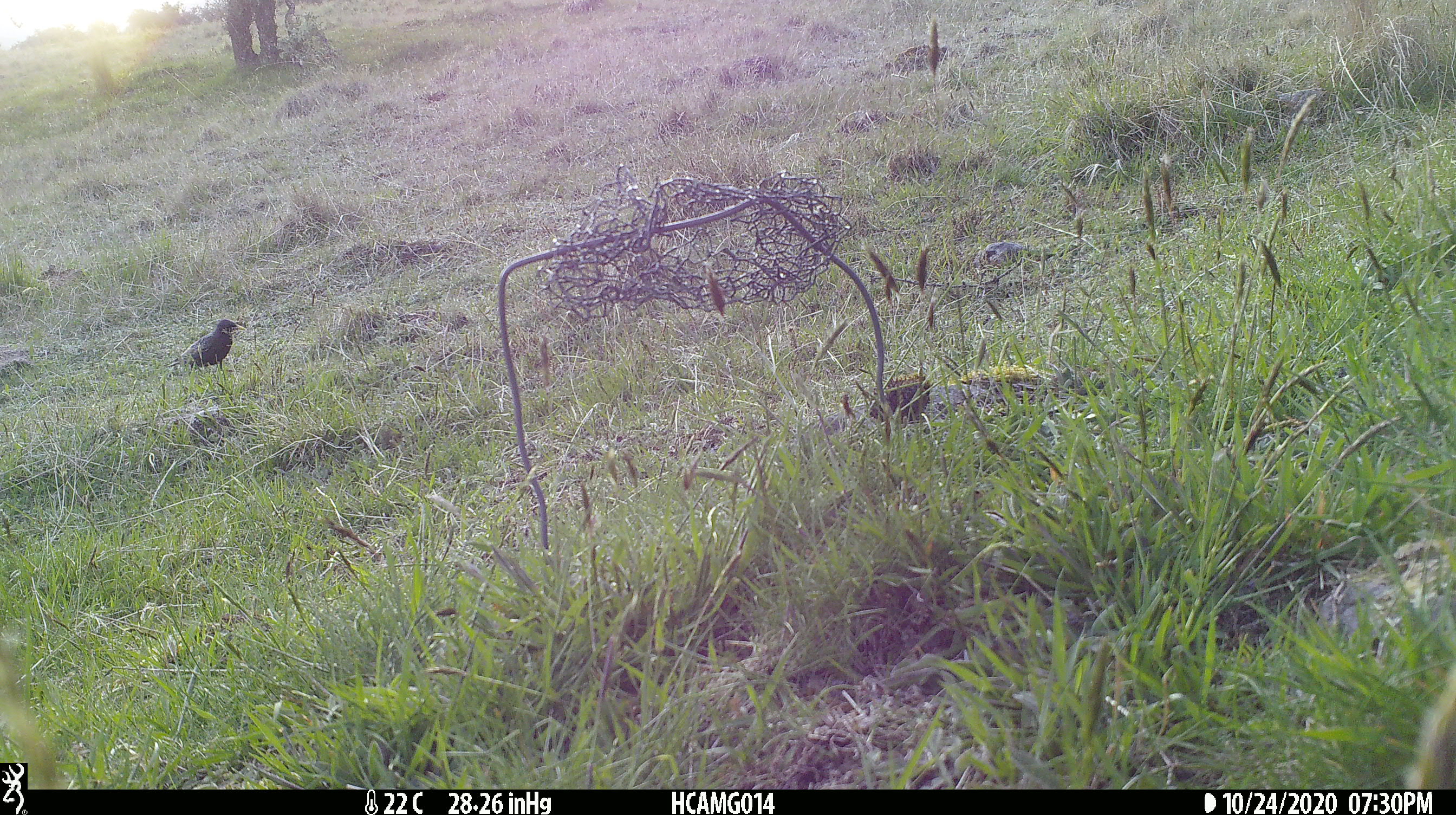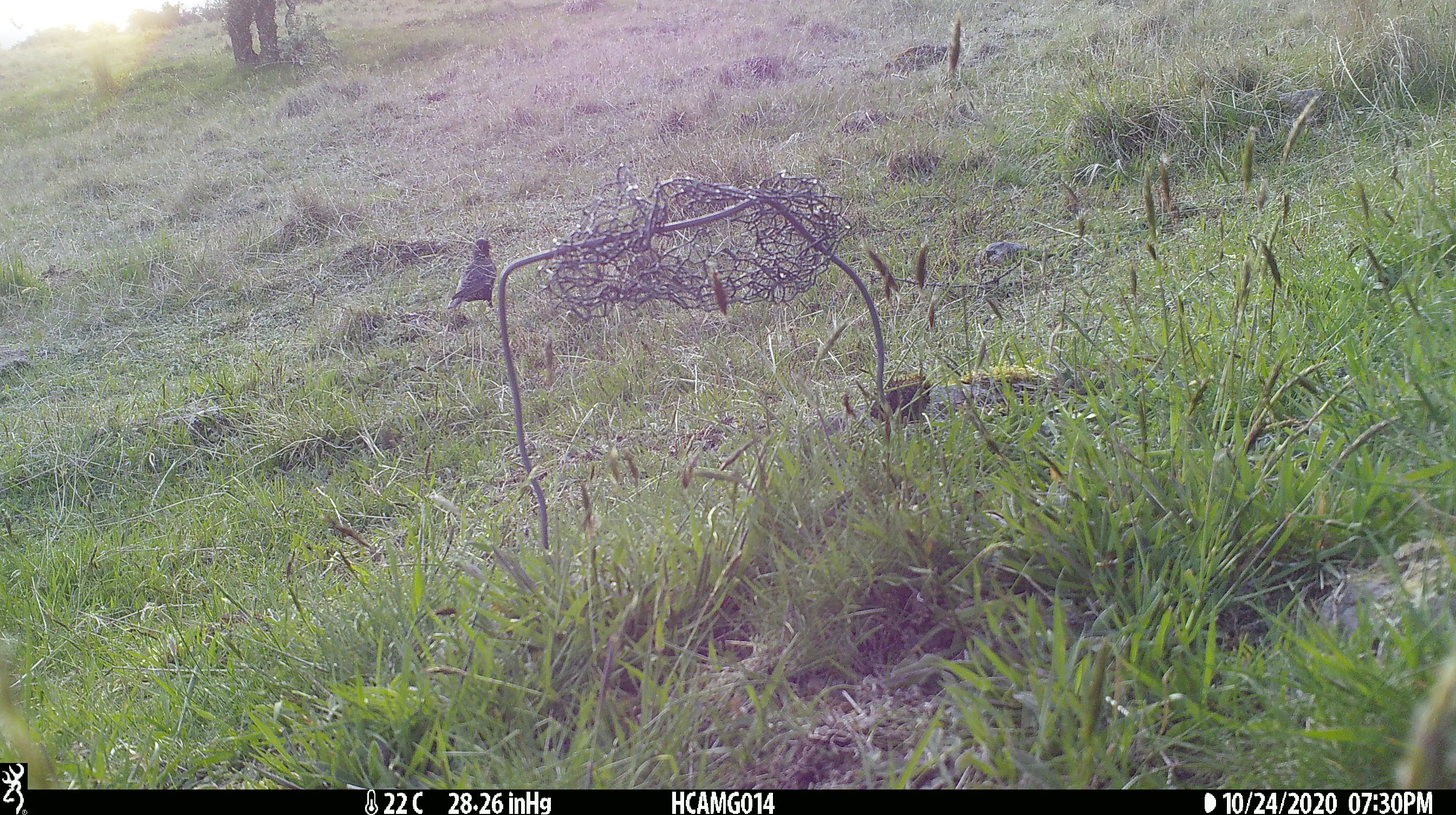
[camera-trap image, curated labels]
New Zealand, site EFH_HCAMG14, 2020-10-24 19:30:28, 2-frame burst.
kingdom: Animalia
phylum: Chordata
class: Aves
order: Passeriformes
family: Sturnidae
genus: Sturnus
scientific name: Sturnus vulgaris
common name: european starling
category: starling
Starling (european starling) (Sturnus vulgaris).